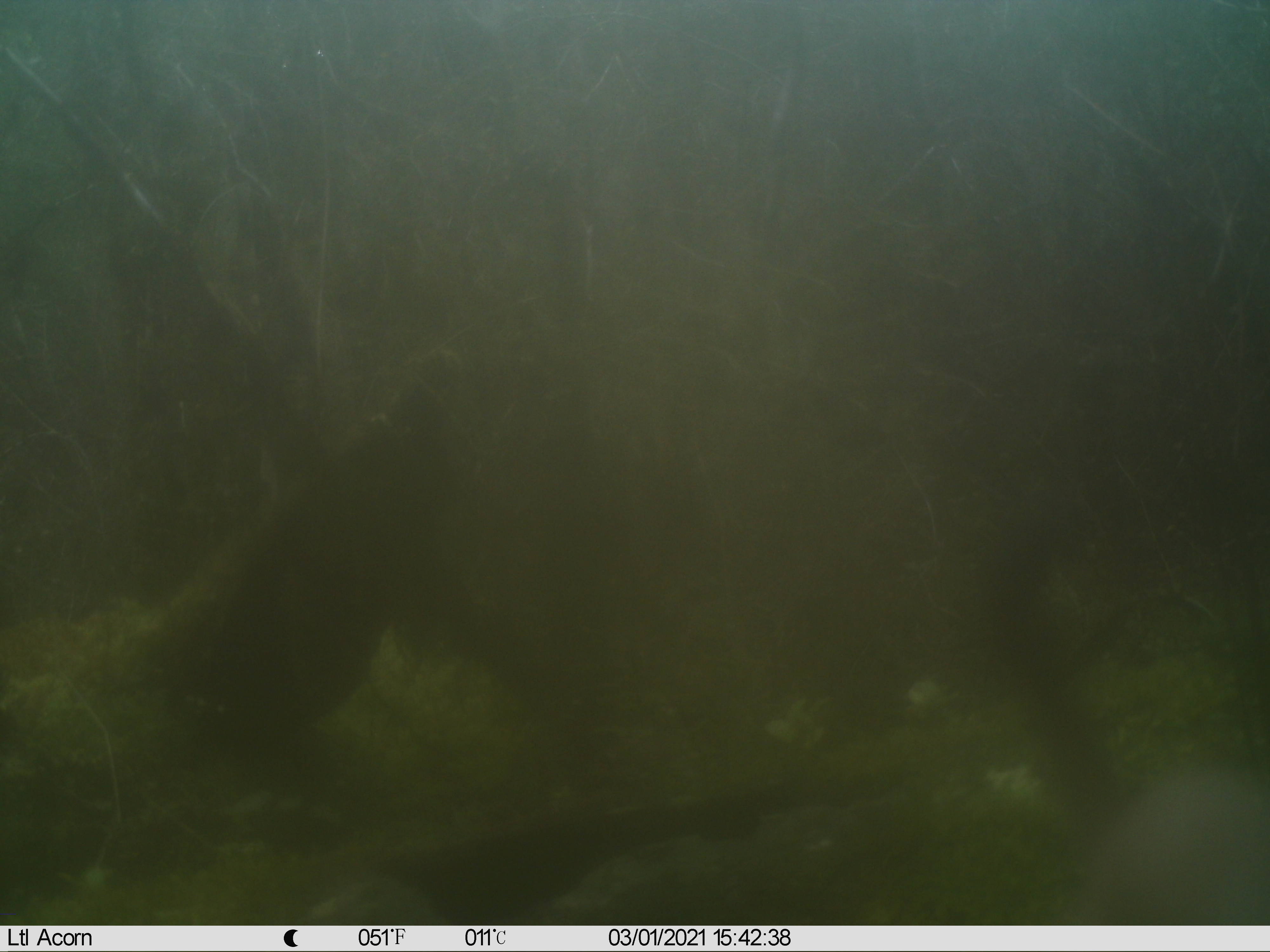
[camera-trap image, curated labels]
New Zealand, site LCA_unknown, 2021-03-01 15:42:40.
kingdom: Animalia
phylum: Chordata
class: Mammalia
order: Carnivora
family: Mustelidae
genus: Mustela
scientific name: Mustela erminea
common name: stoat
Stoat (Mustela erminea).